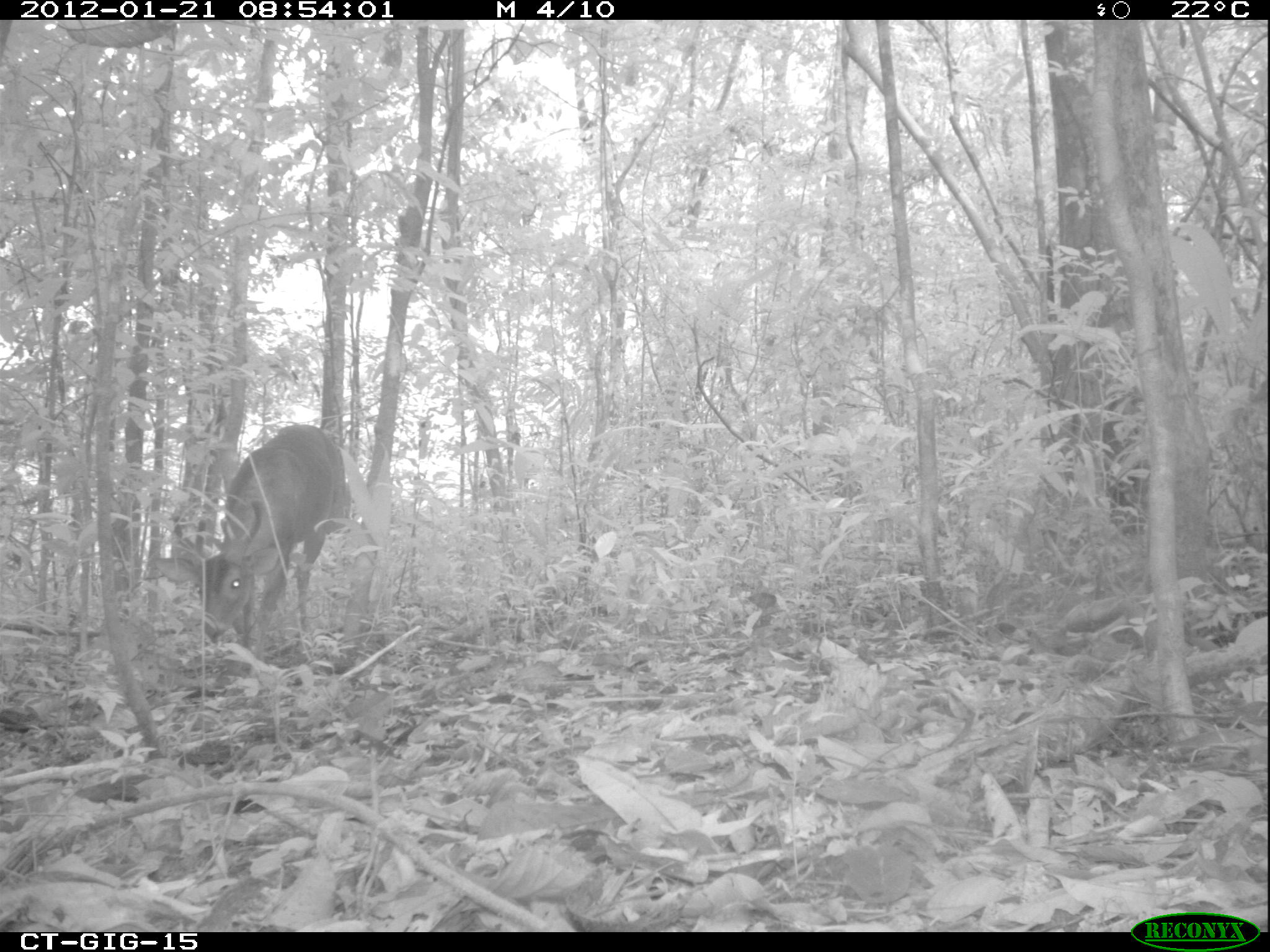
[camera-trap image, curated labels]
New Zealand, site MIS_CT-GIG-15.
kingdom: Animalia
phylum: Chordata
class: Mammalia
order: Artiodactyla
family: Cervidae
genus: Odocoileus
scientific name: Odocoileus virginianus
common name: white-tailed deer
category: white tailed deer